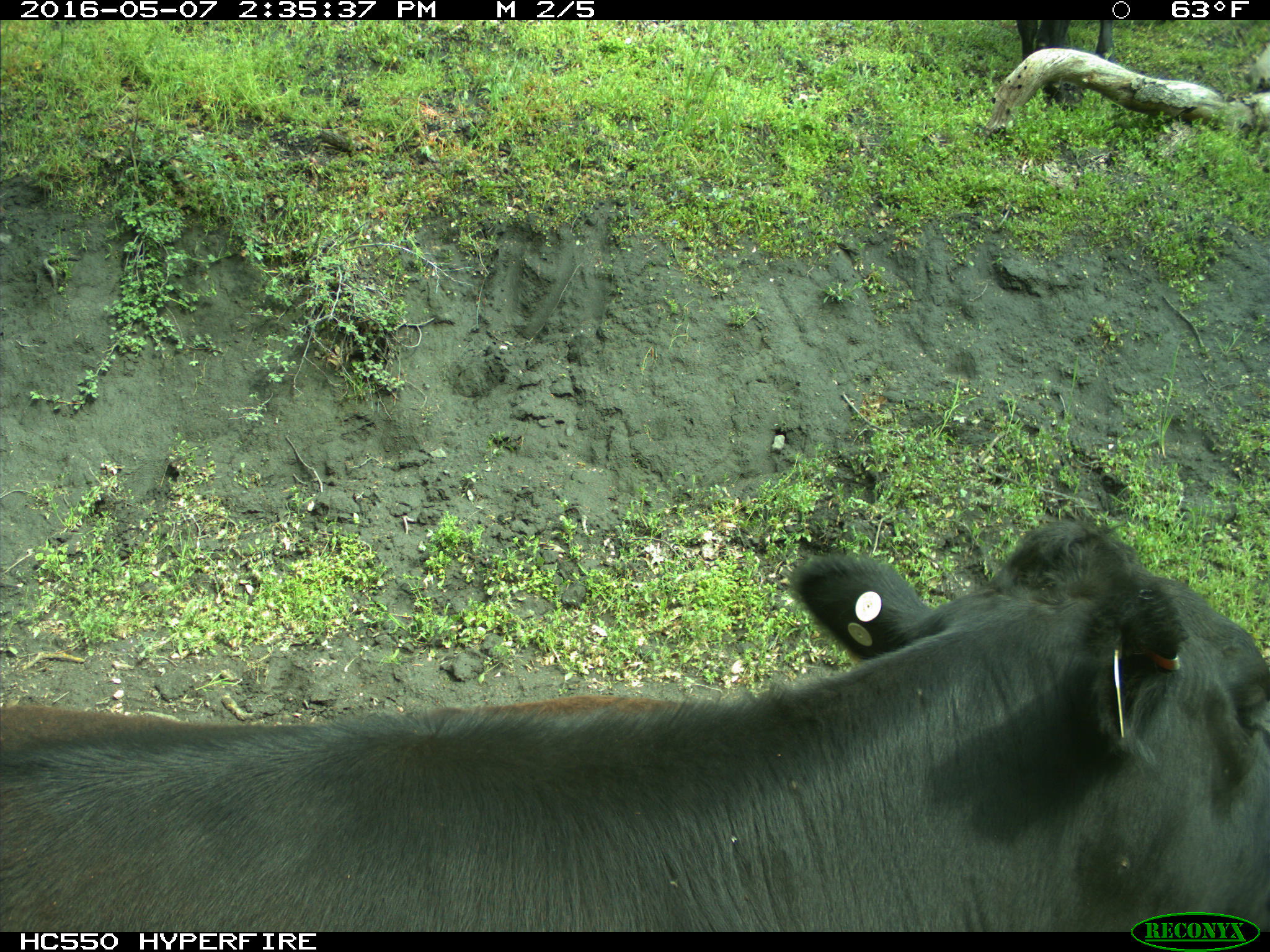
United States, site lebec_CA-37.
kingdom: Animalia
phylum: Chordata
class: Mammalia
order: Artiodactyla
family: Bovidae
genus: Bos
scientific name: Bos taurus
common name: domestic cow